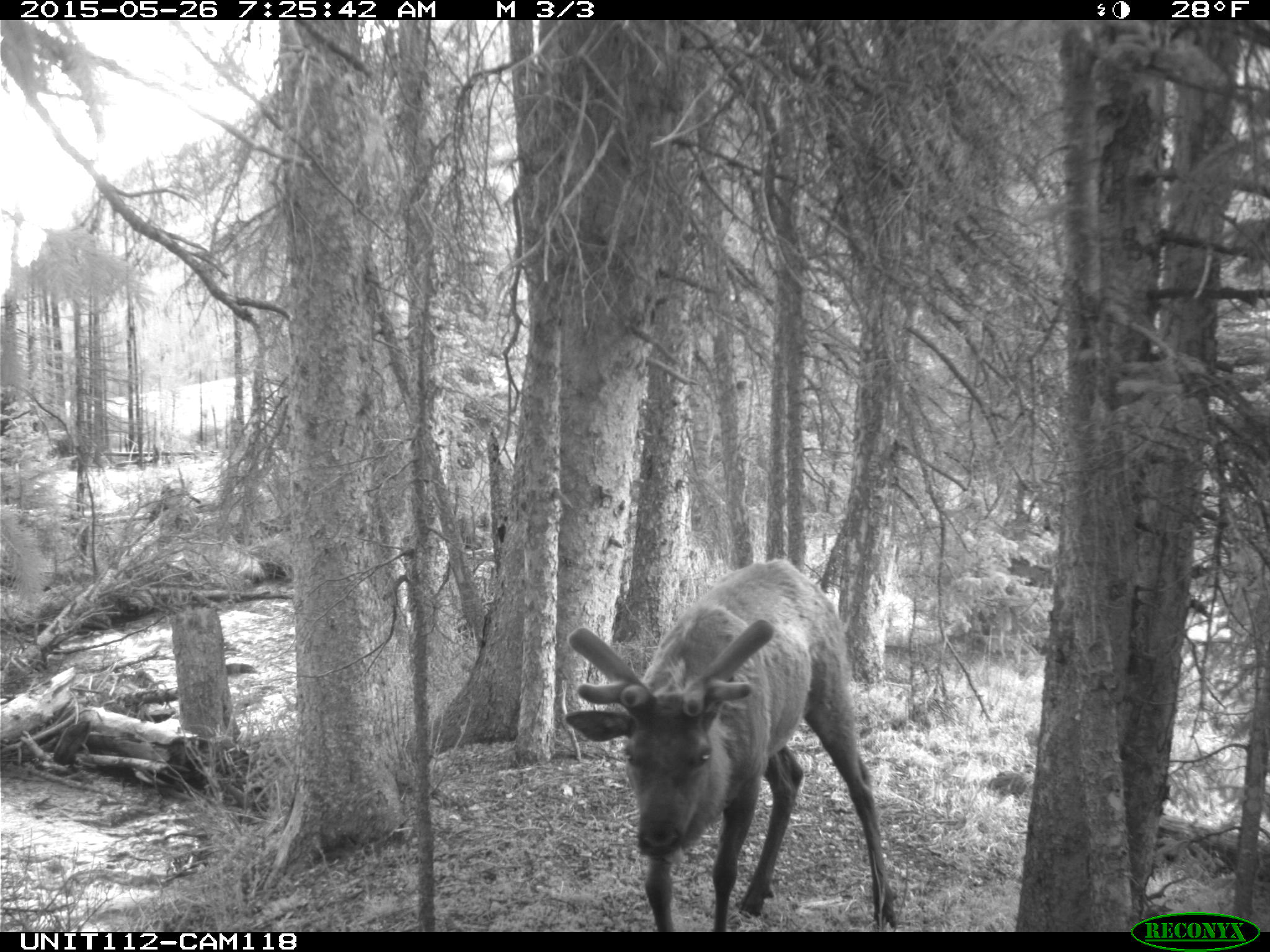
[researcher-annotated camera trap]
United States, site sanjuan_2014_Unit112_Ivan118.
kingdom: Animalia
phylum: Chordata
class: Mammalia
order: Artiodactyla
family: Cervidae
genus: Cervus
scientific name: Cervus elaphus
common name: red deer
Cervus elaphus (red deer).